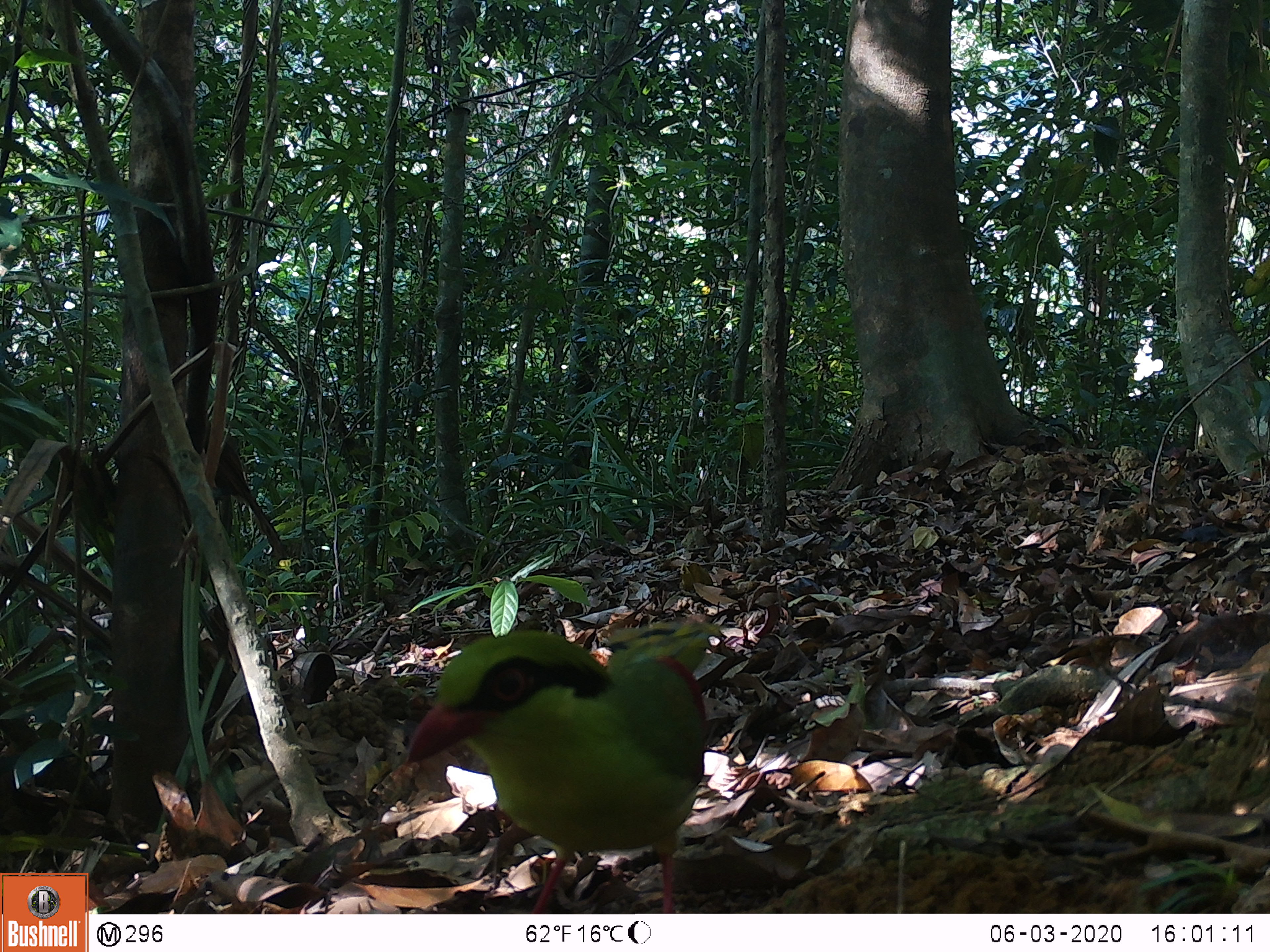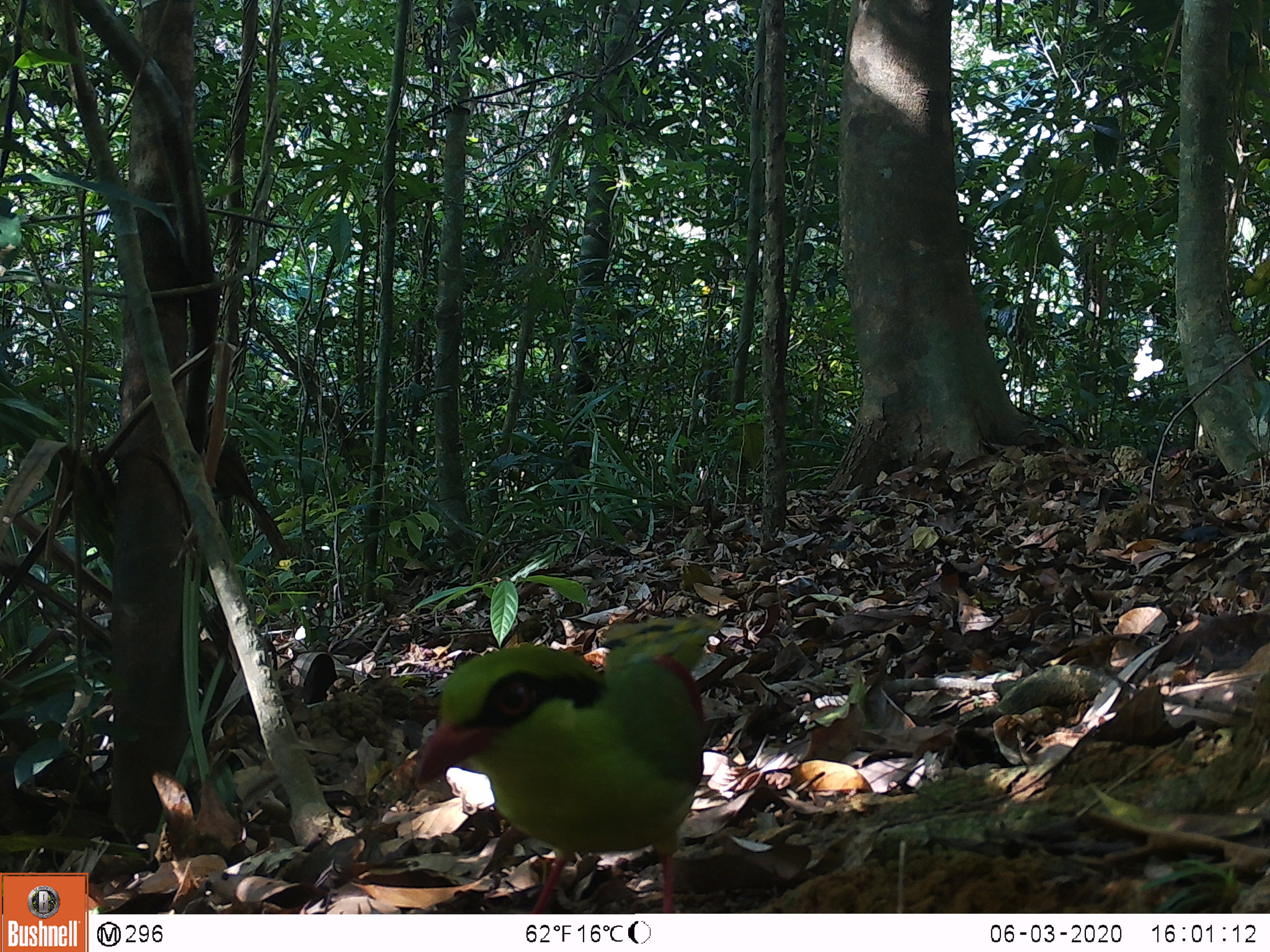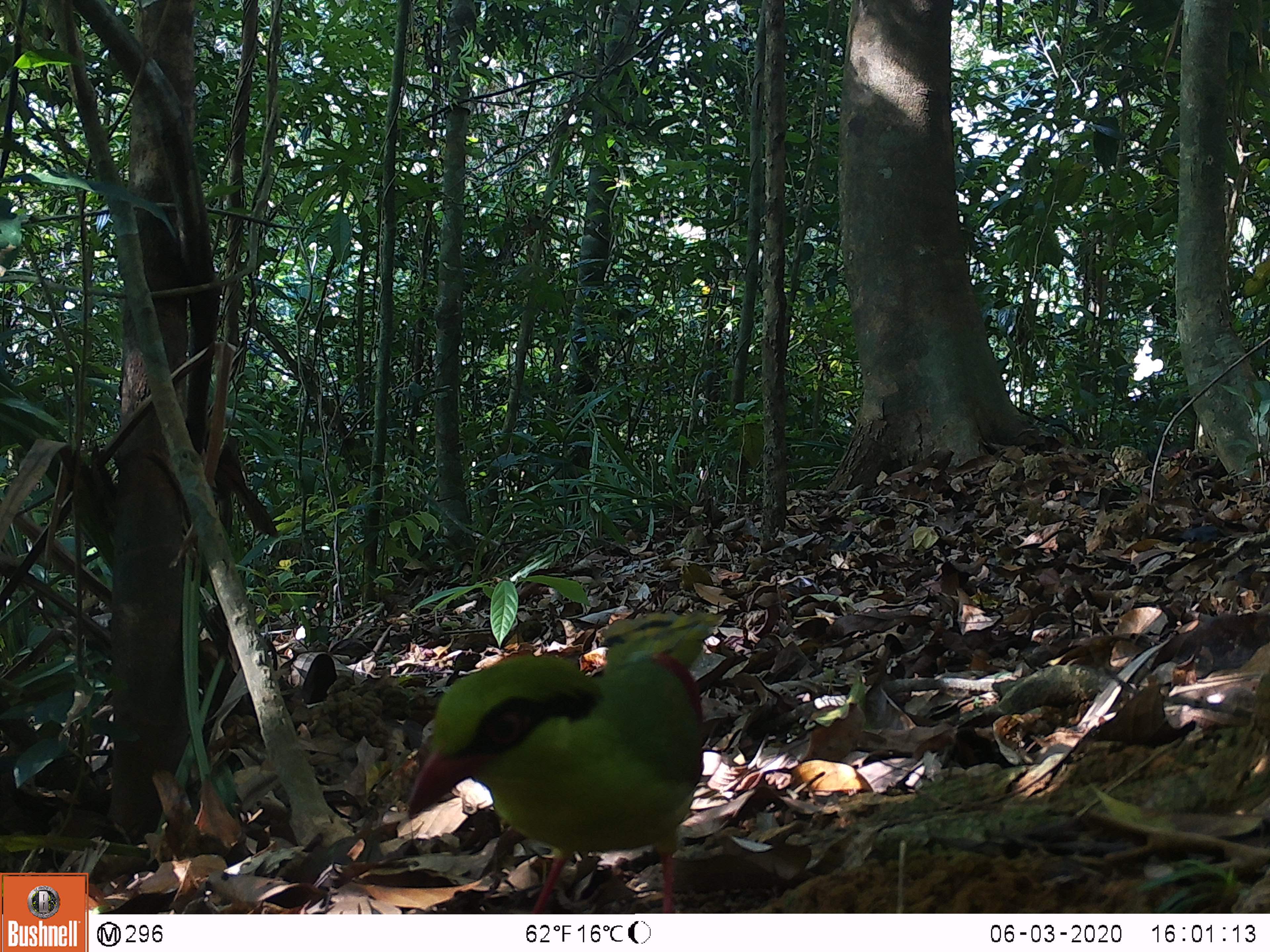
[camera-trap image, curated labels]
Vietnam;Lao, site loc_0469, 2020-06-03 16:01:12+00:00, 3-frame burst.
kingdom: Animalia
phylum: Chordata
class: Aves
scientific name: Aves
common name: bird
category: unidentified bird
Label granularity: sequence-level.